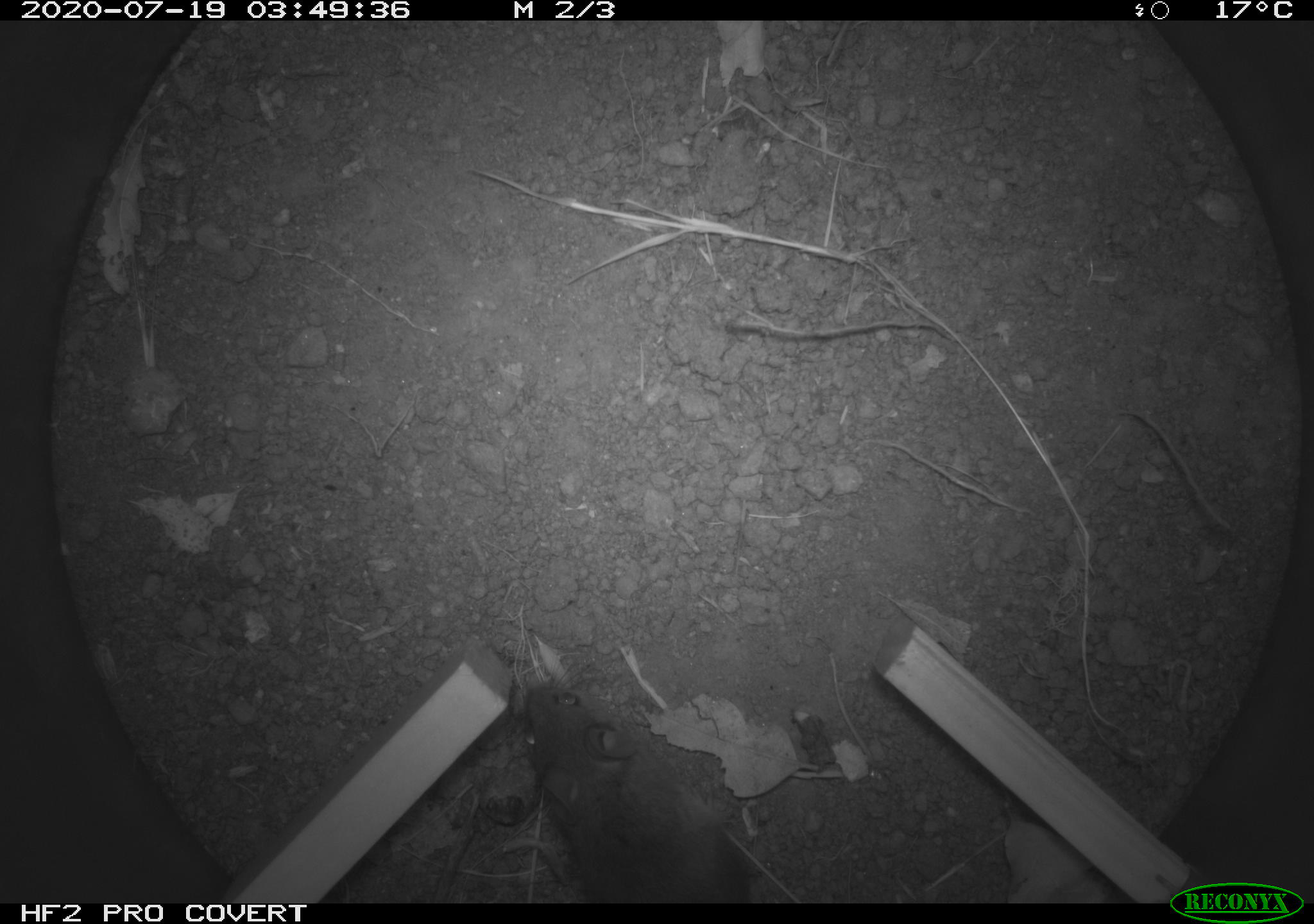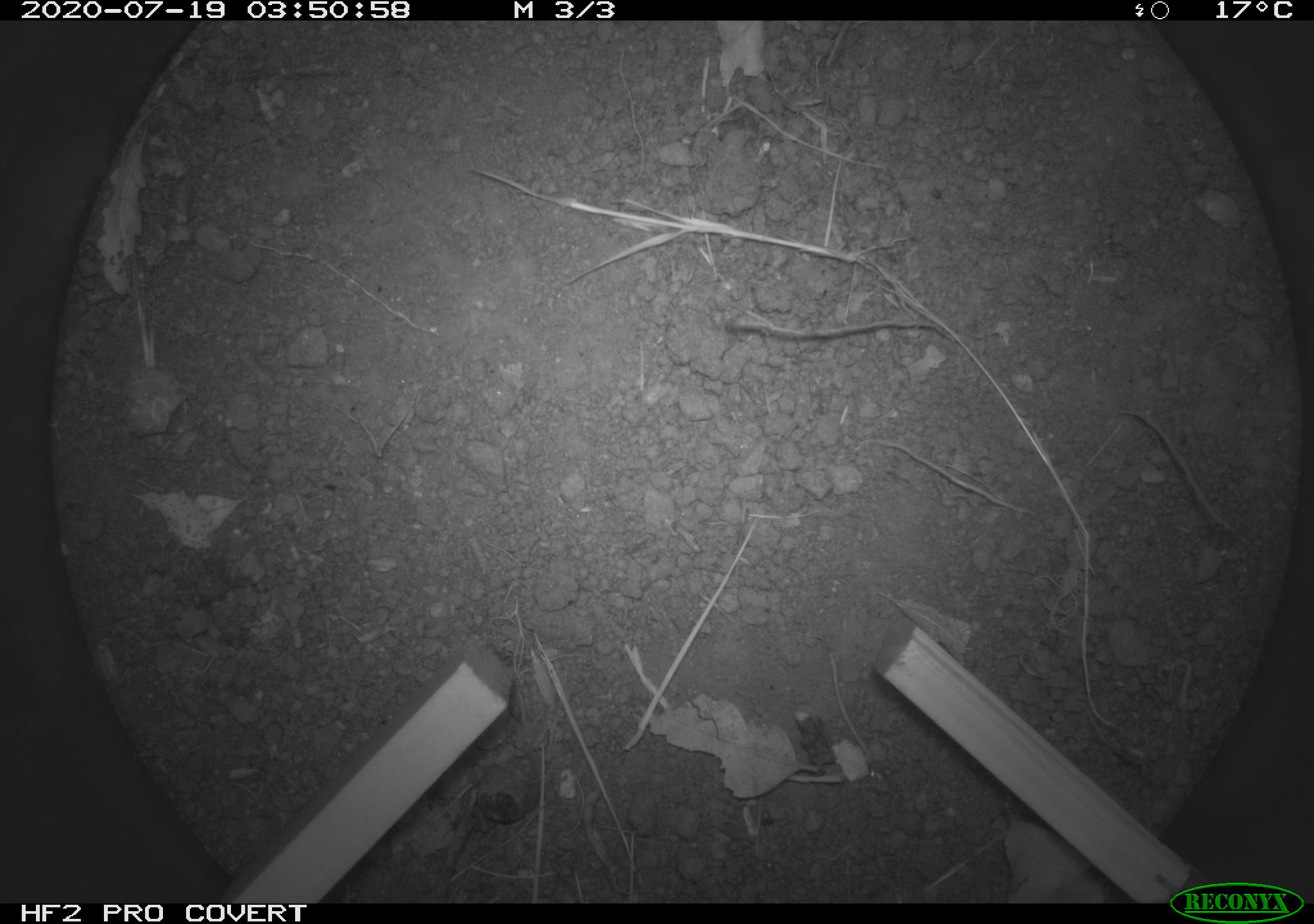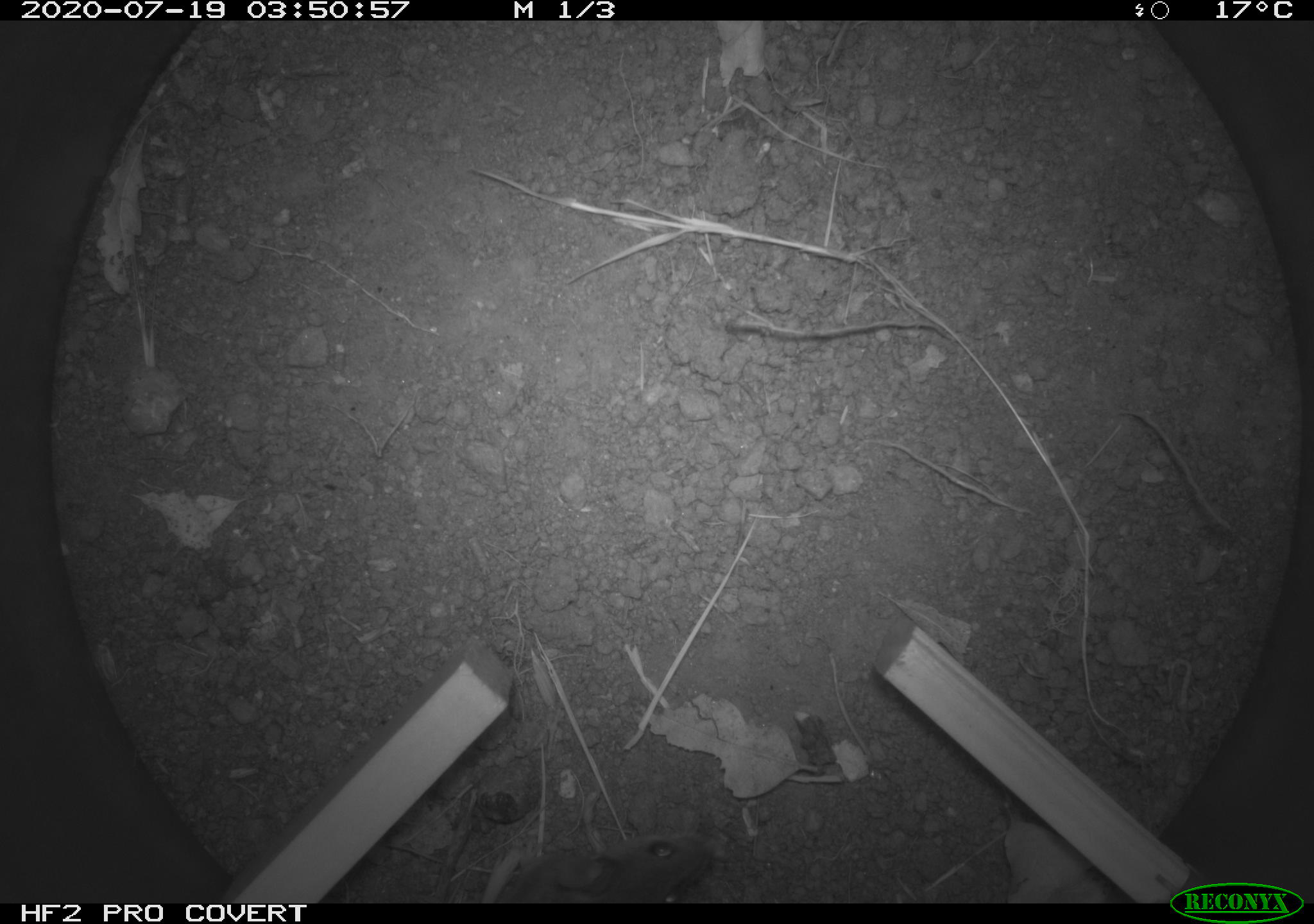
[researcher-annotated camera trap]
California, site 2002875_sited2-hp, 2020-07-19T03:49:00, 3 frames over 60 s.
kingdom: Animalia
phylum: Chordata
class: Mammalia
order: Rodentia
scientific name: Rodentia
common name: rodent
Rodent (Rodentia).